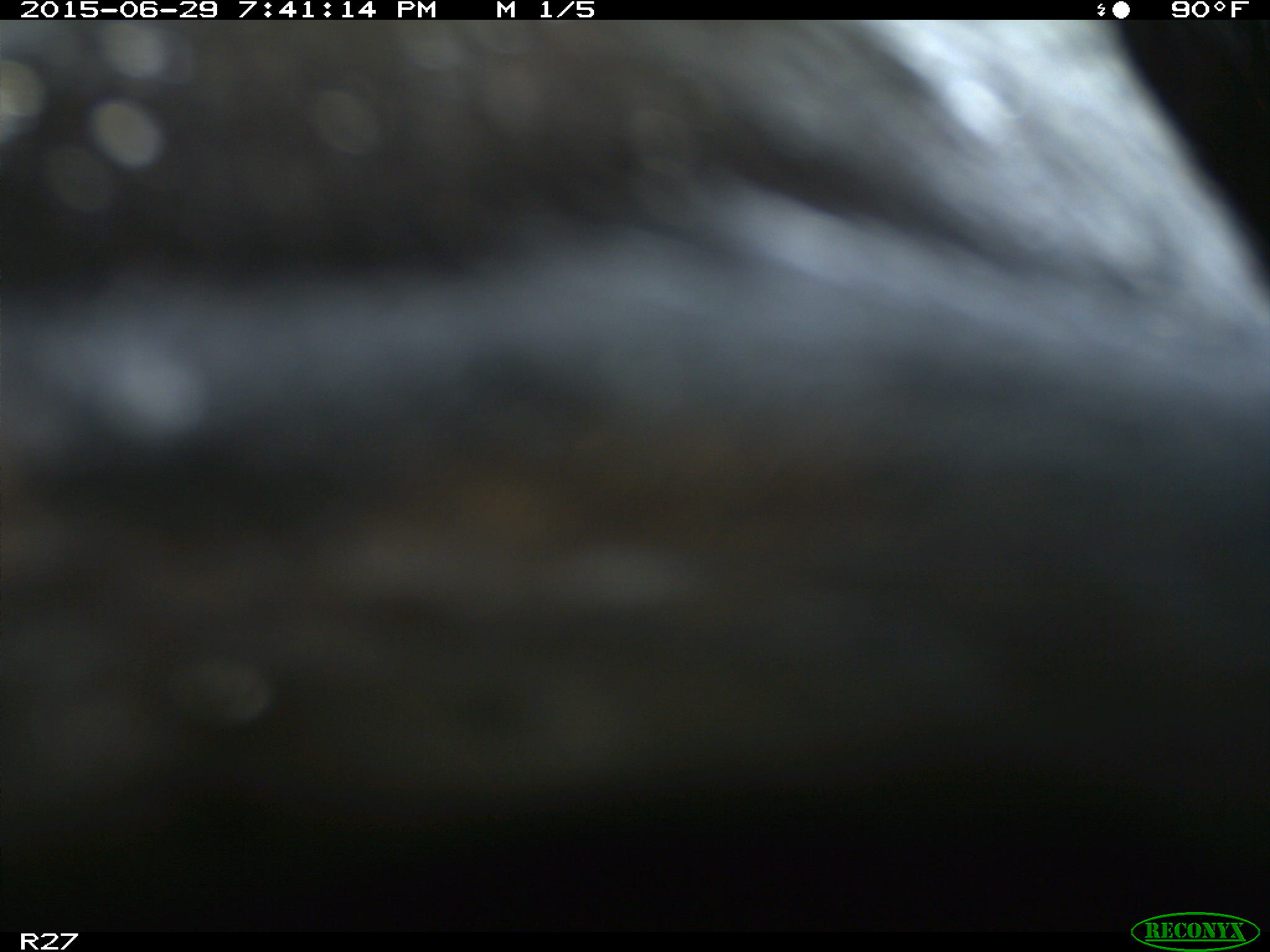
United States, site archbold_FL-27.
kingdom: Animalia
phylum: Chordata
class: Mammalia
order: Artiodactyla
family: Bovidae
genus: Bos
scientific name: Bos taurus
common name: domestic cow